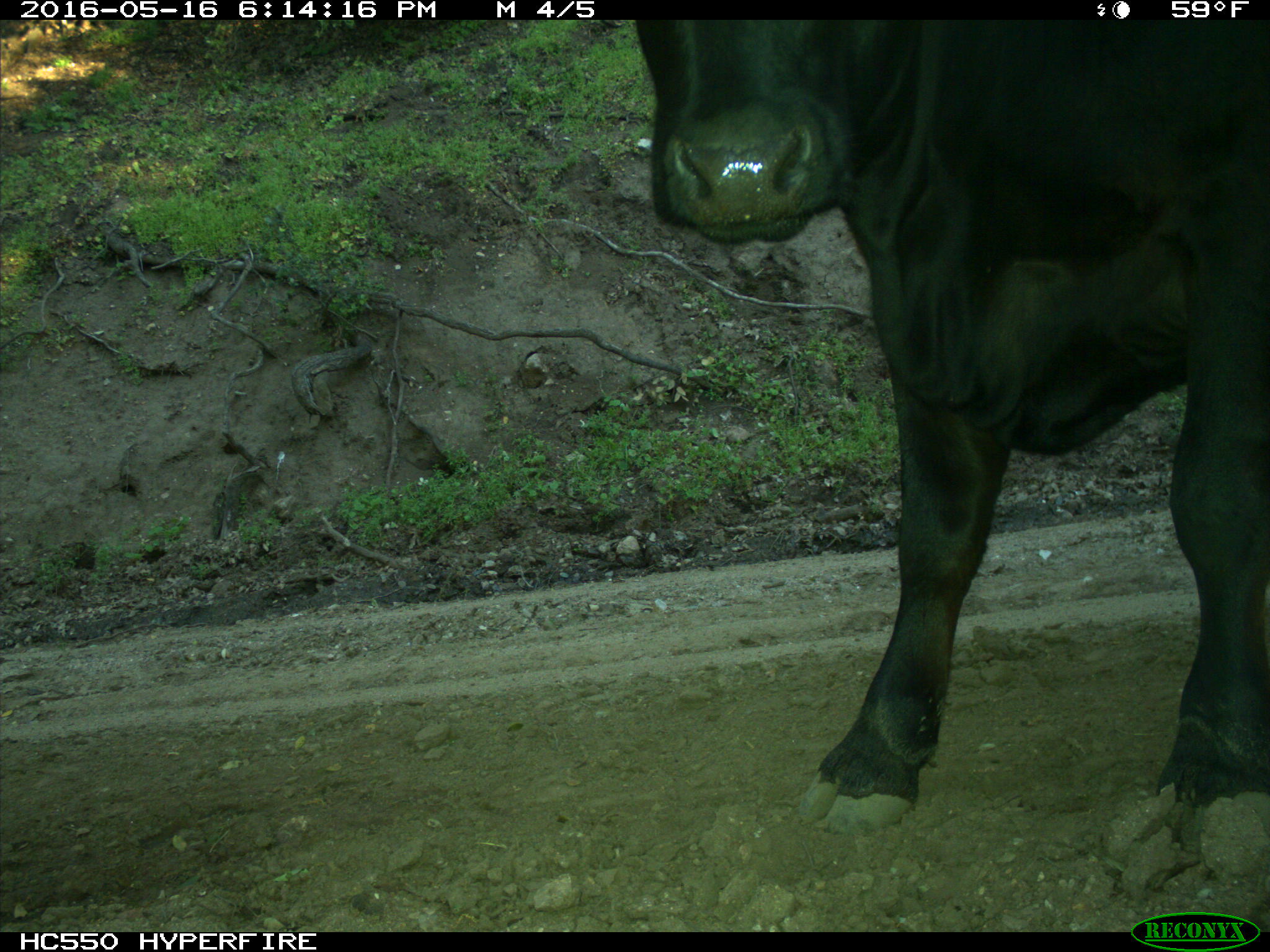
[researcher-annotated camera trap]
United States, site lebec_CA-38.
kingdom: Animalia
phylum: Chordata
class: Mammalia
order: Artiodactyla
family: Bovidae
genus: Bos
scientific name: Bos taurus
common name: domestic cow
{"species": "Bos taurus (domestic cow)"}